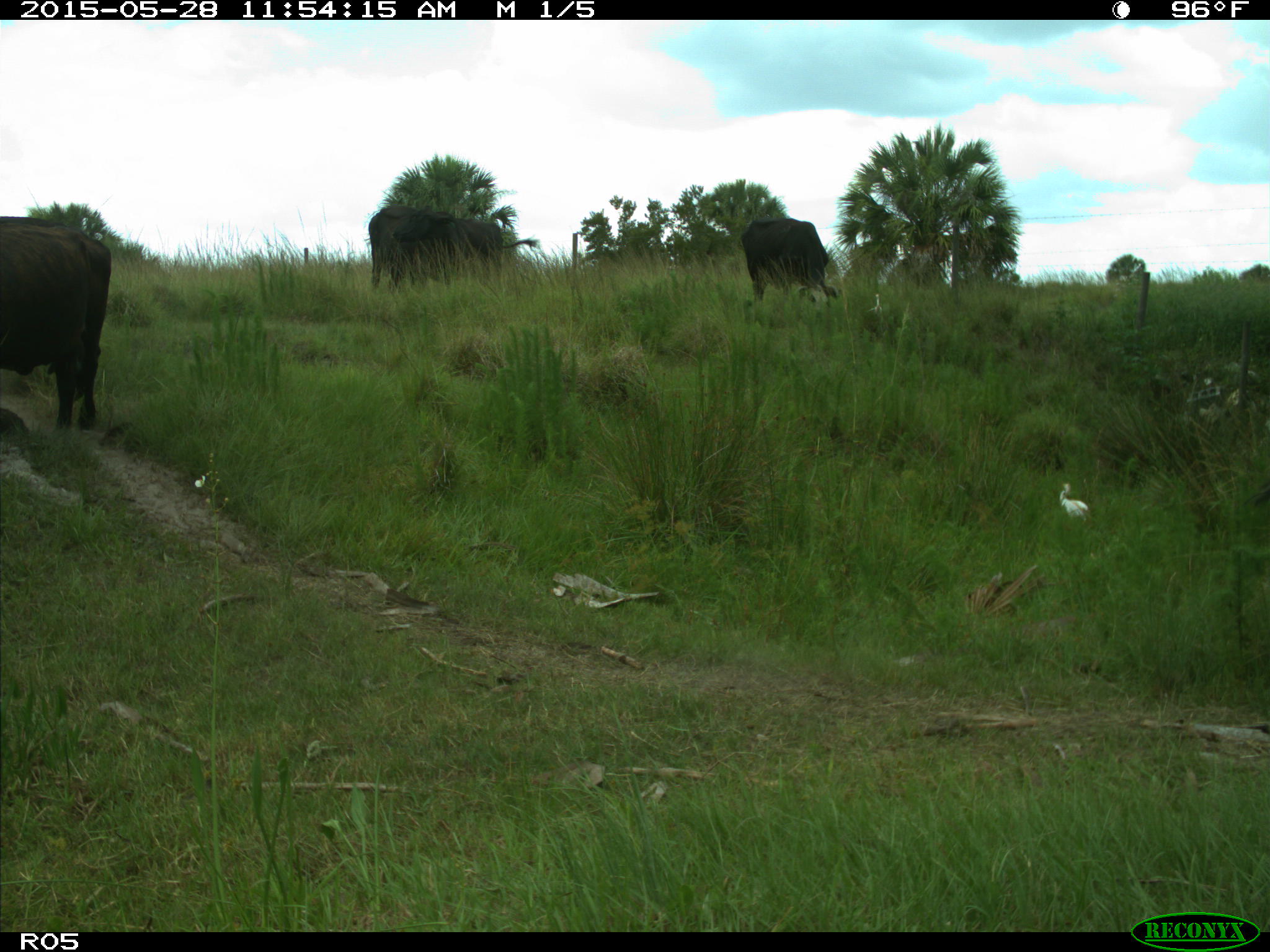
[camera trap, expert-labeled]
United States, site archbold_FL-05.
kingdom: Animalia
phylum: Chordata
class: Mammalia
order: Artiodactyla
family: Bovidae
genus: Bos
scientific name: Bos taurus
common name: domestic cow